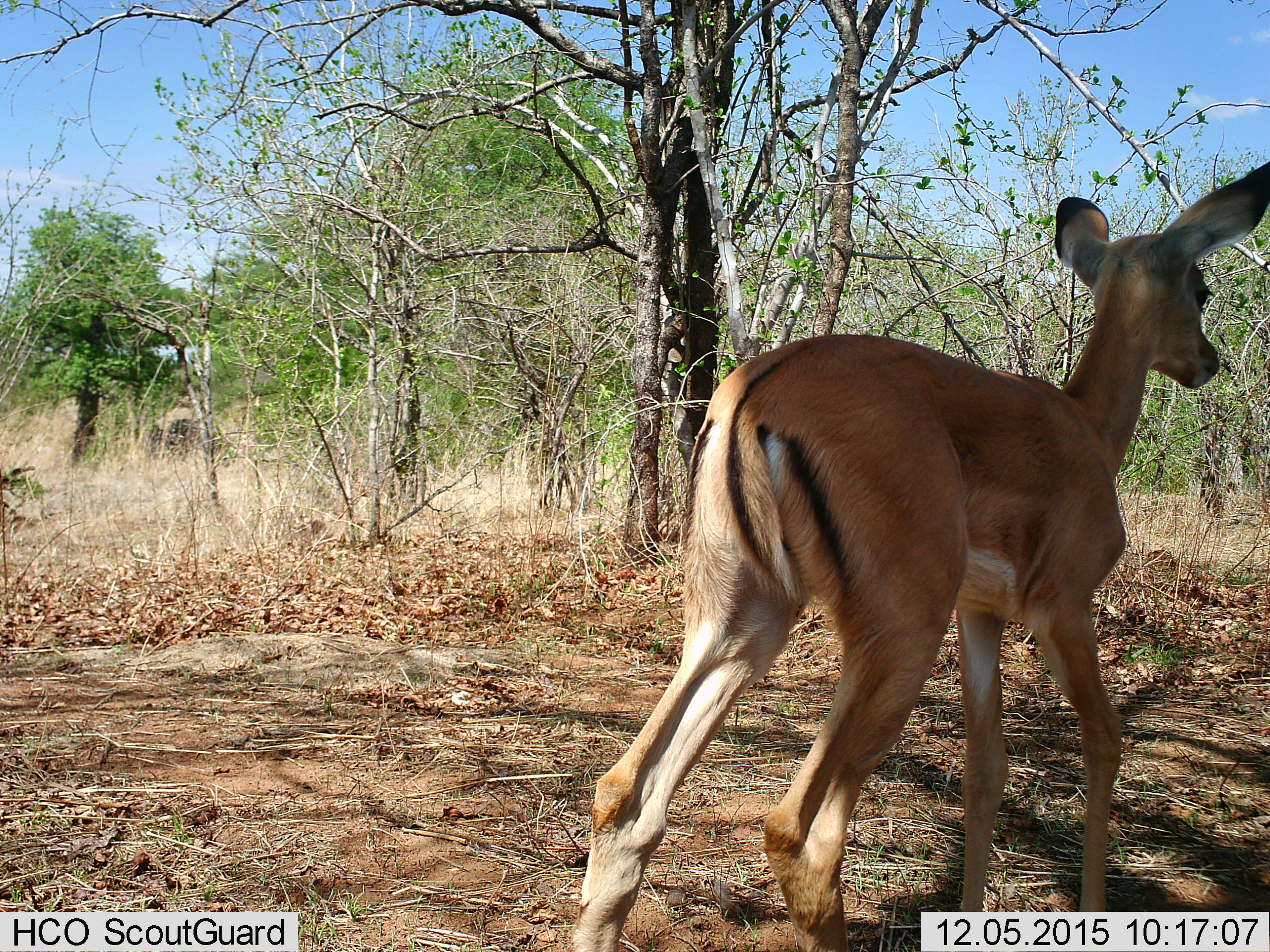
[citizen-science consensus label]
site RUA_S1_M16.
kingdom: Animalia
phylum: Chordata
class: Mammalia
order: Artiodactyla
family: Bovidae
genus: Aepyceros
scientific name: Aepyceros melampus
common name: impala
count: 1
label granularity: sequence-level